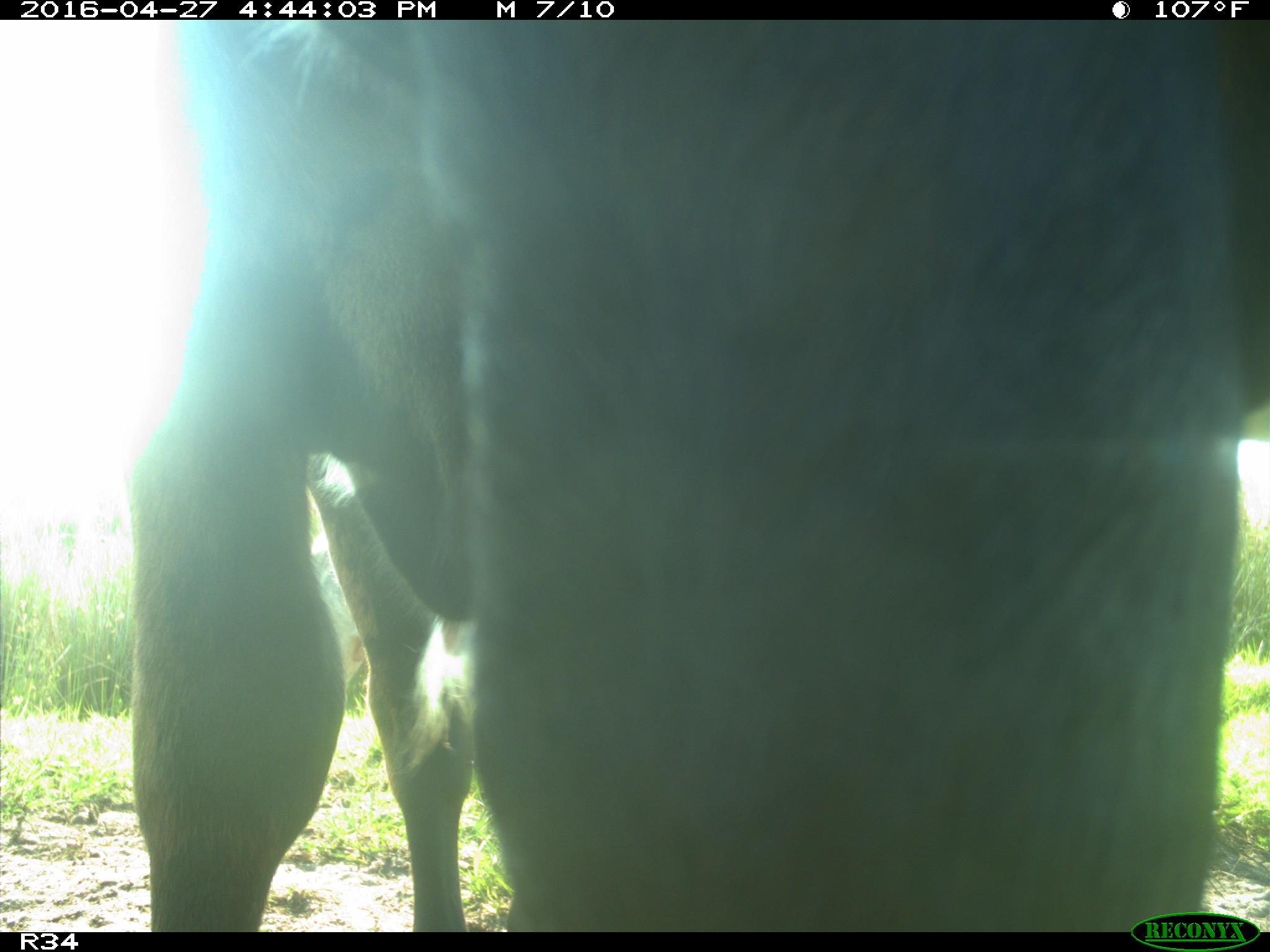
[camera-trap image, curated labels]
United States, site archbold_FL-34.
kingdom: Animalia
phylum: Chordata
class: Mammalia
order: Artiodactyla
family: Bovidae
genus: Bos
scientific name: Bos taurus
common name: domestic cow